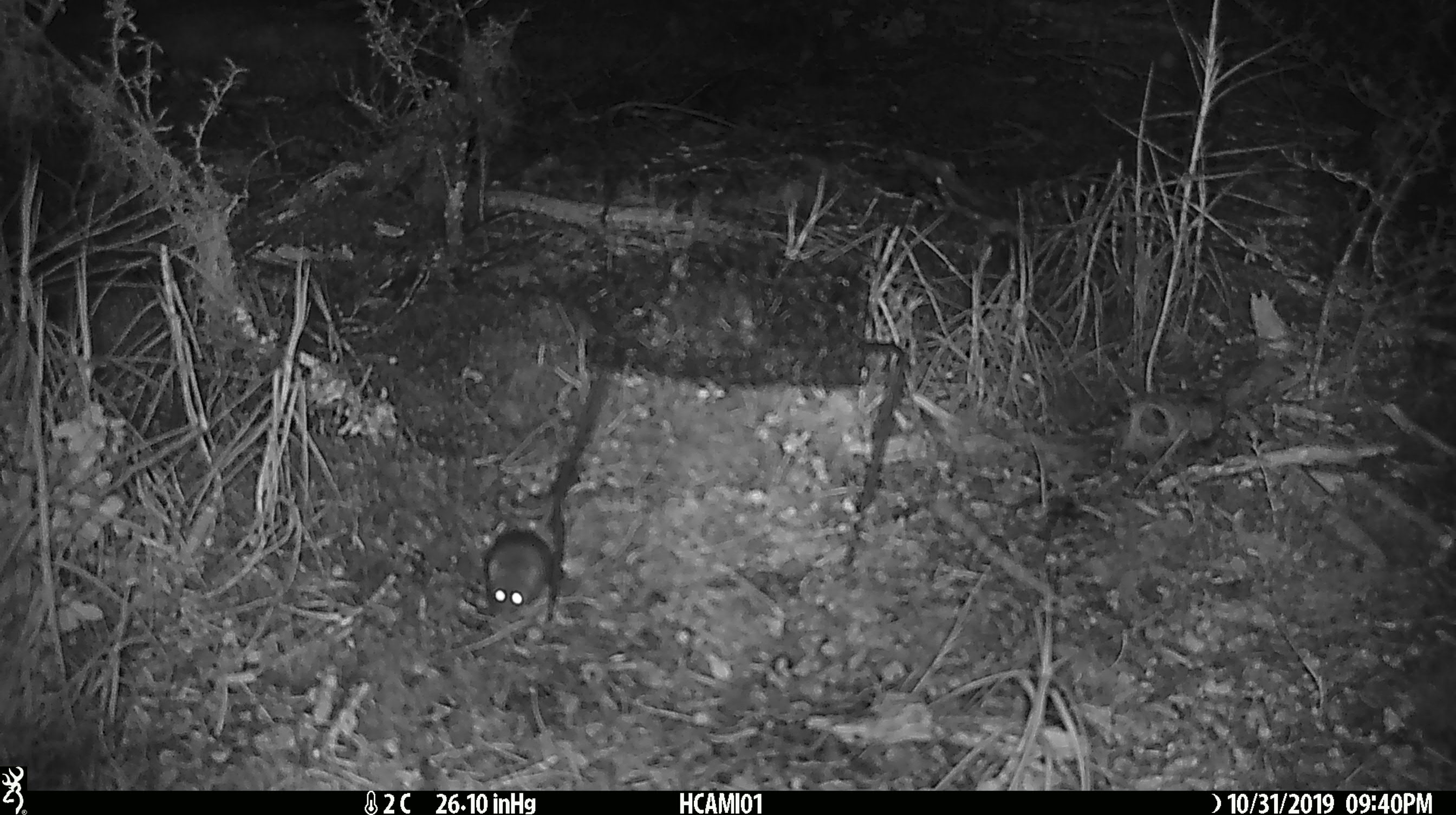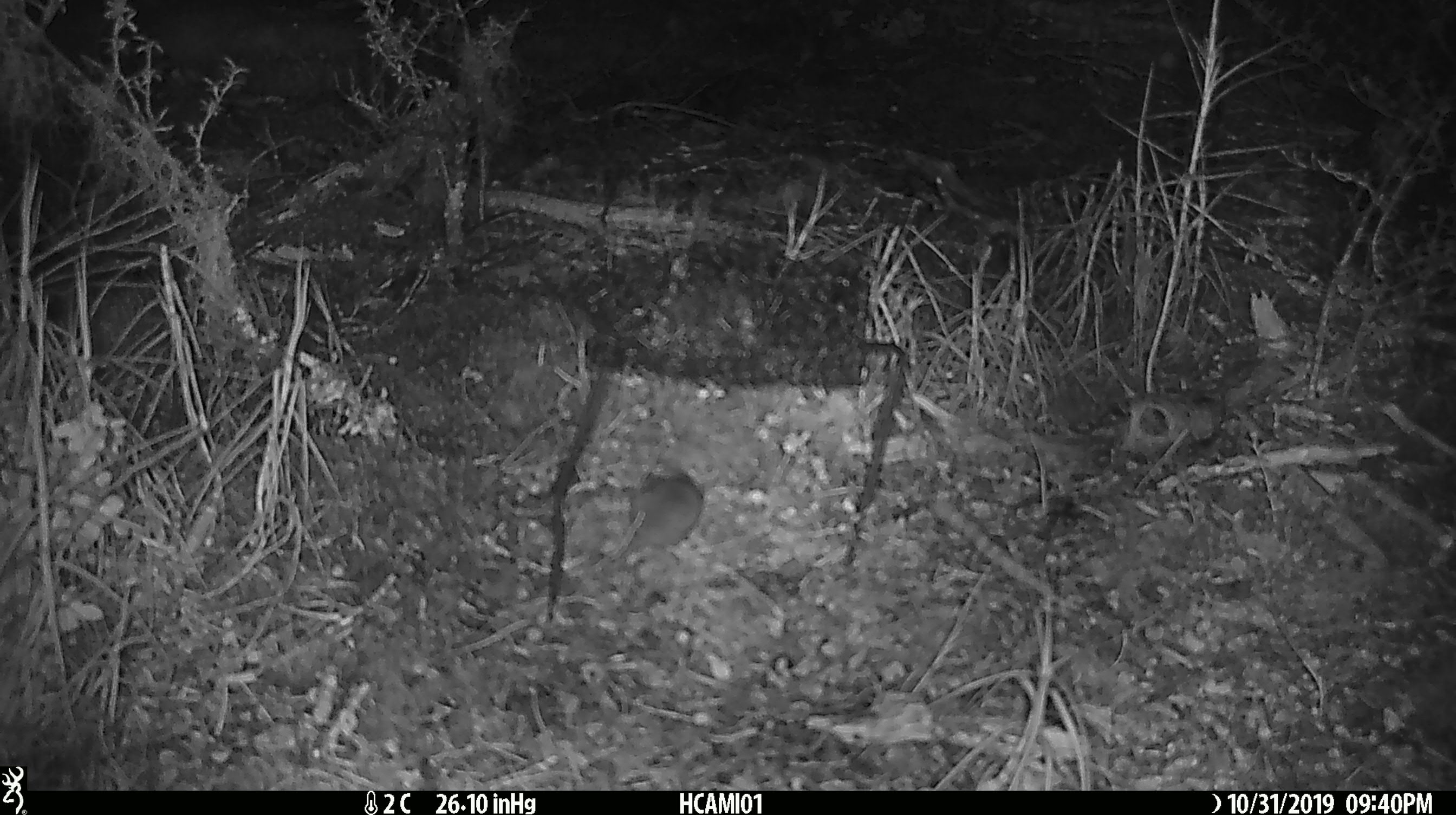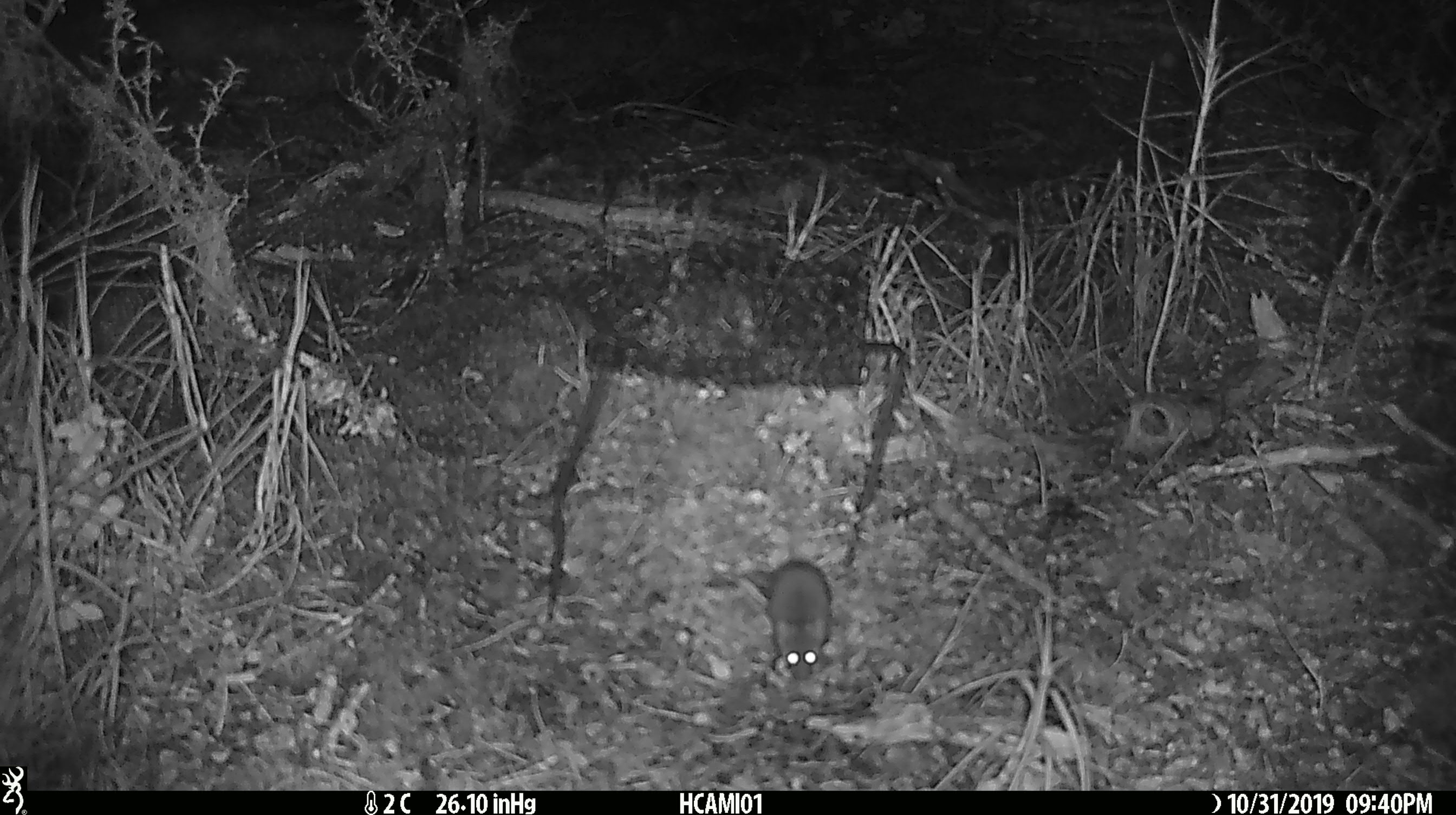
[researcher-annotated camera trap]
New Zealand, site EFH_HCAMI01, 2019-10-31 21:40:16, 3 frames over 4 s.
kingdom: Animalia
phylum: Chordata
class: Mammalia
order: Rodentia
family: Muridae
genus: Mus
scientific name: Mus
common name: mouse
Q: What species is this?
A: Mouse (Mus).